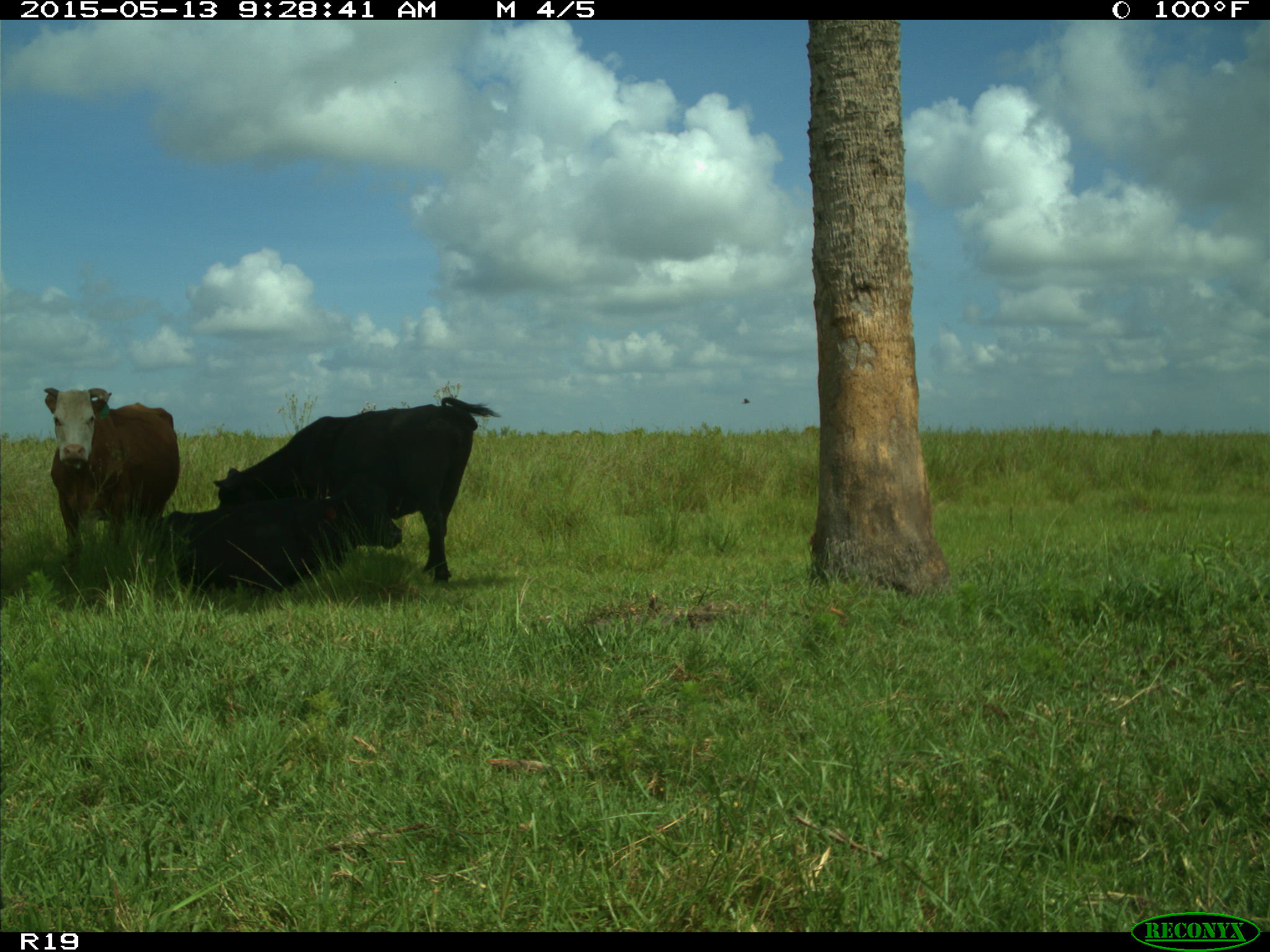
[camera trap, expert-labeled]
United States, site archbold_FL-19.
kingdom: Animalia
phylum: Chordata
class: Mammalia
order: Artiodactyla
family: Bovidae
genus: Bos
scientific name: Bos taurus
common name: domestic cow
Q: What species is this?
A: Bos taurus (domestic cow).